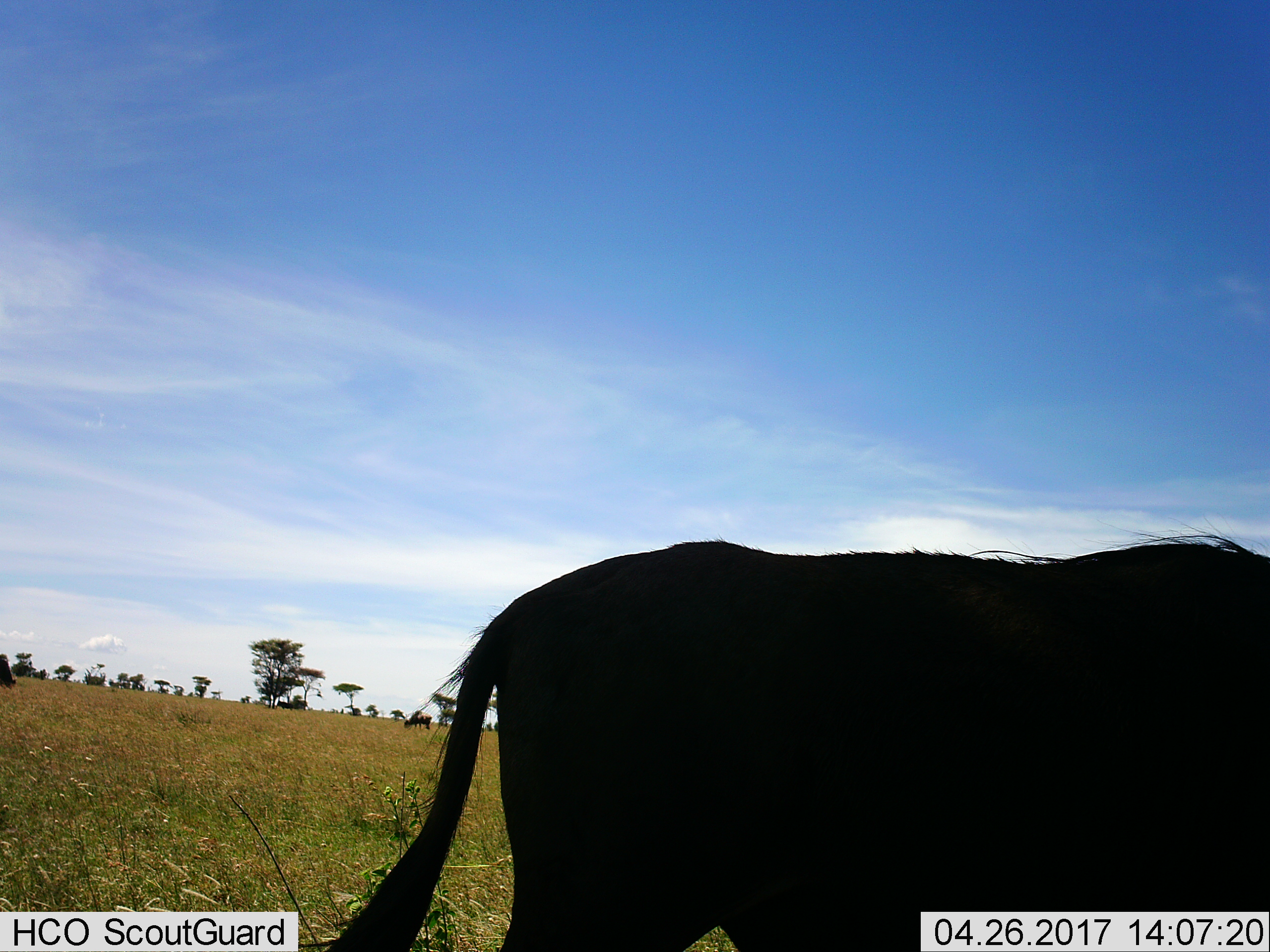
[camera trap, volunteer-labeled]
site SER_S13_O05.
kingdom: Animalia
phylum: Chordata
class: Mammalia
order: Artiodactyla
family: Bovidae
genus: Connochaetes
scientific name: Connochaetes taurinus taurinus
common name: blue wildebeest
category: wildebeestblue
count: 3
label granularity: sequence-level